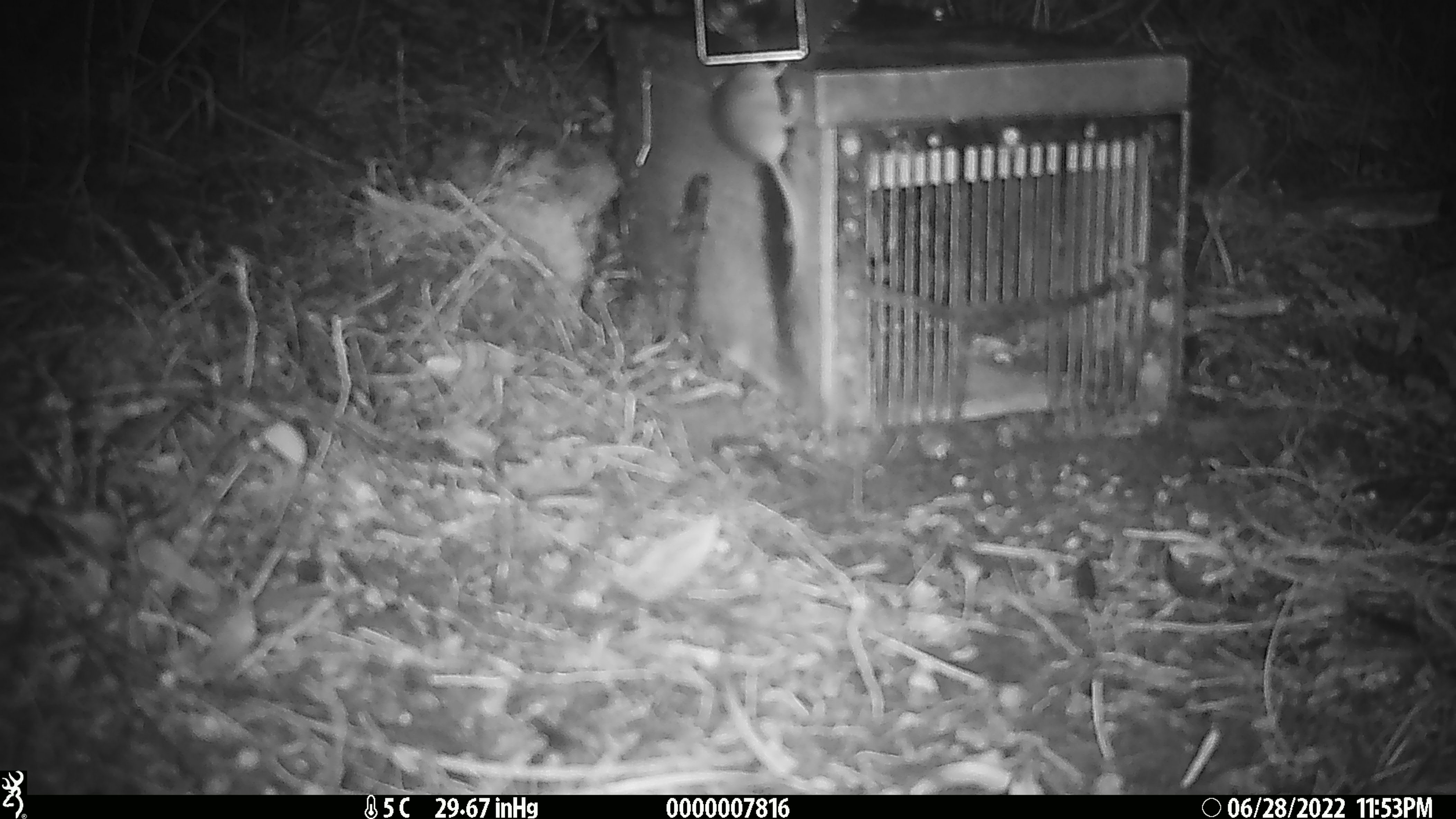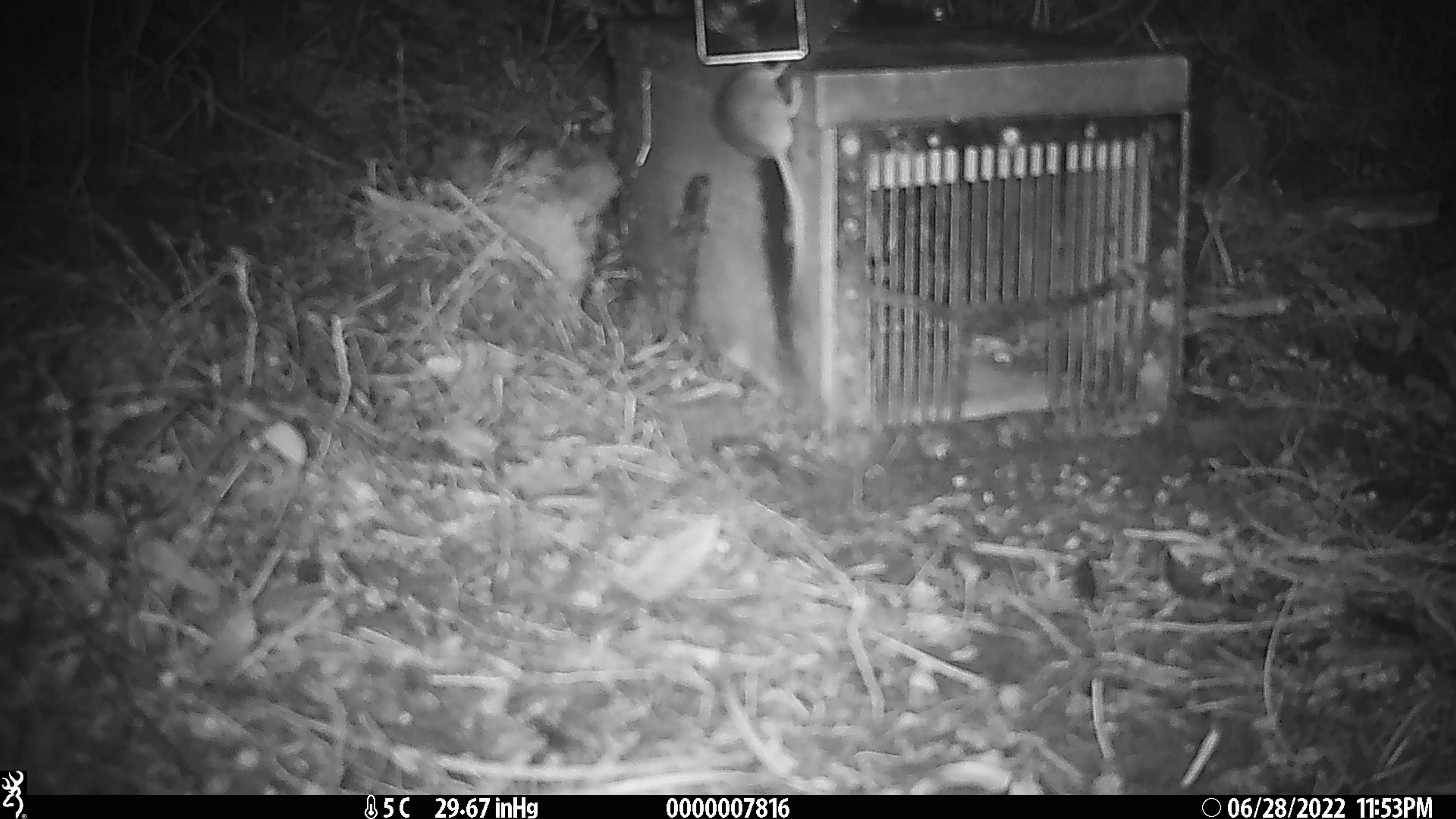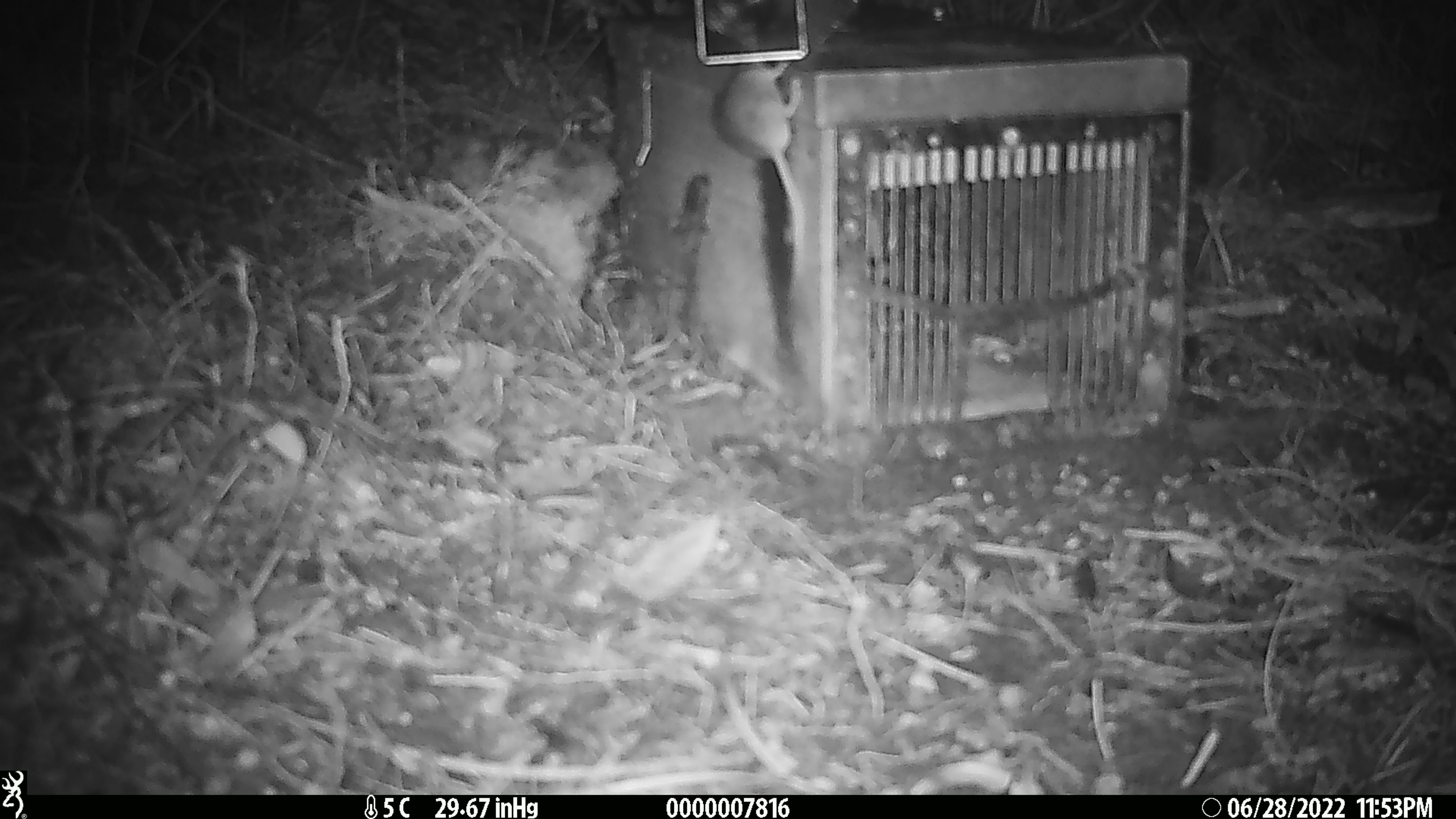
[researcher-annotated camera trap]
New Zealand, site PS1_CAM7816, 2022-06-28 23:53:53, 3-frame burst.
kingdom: Animalia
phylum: Chordata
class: Mammalia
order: Rodentia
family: Muridae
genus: Mus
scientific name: Mus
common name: mouse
Mouse (Mus).